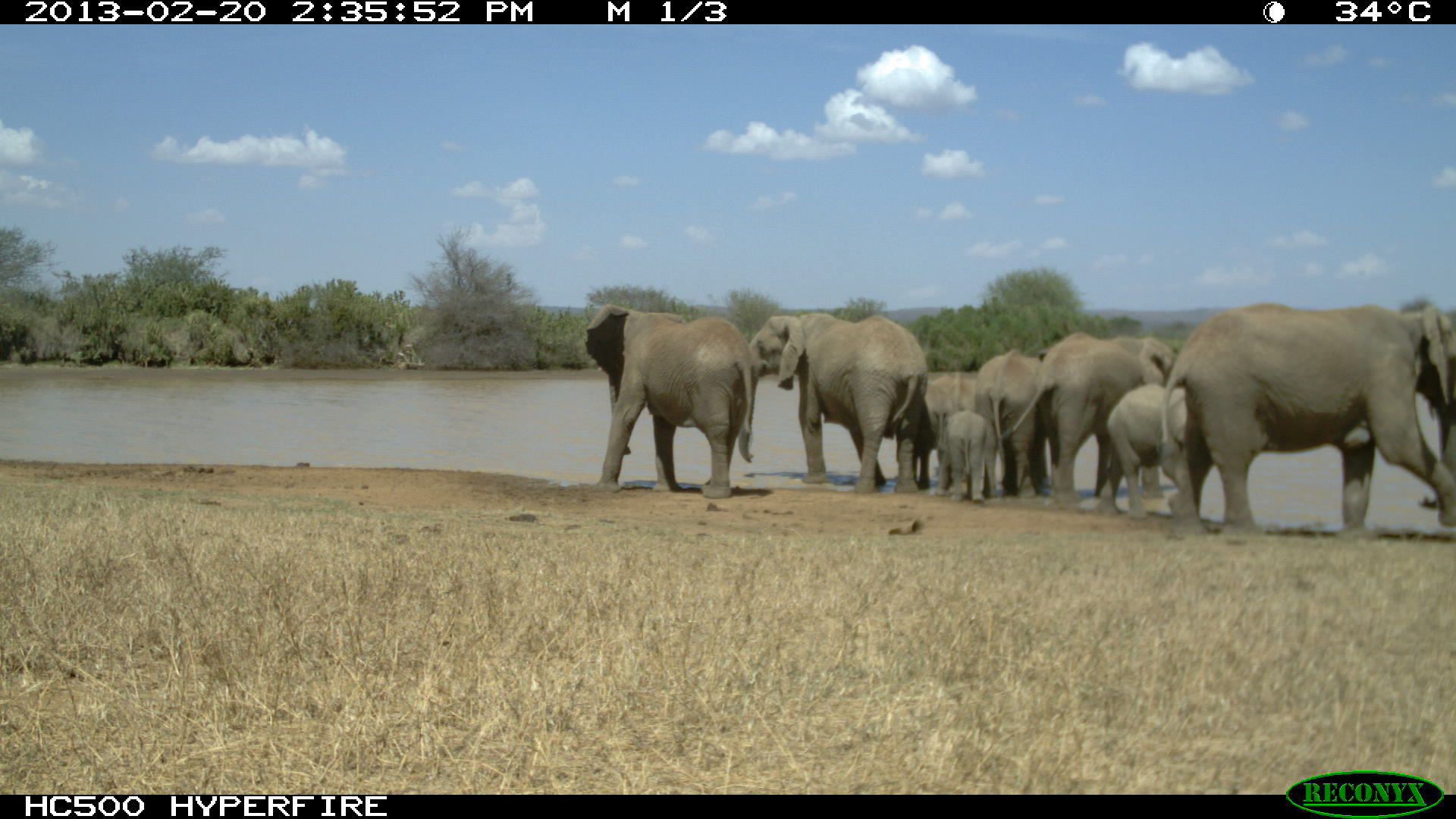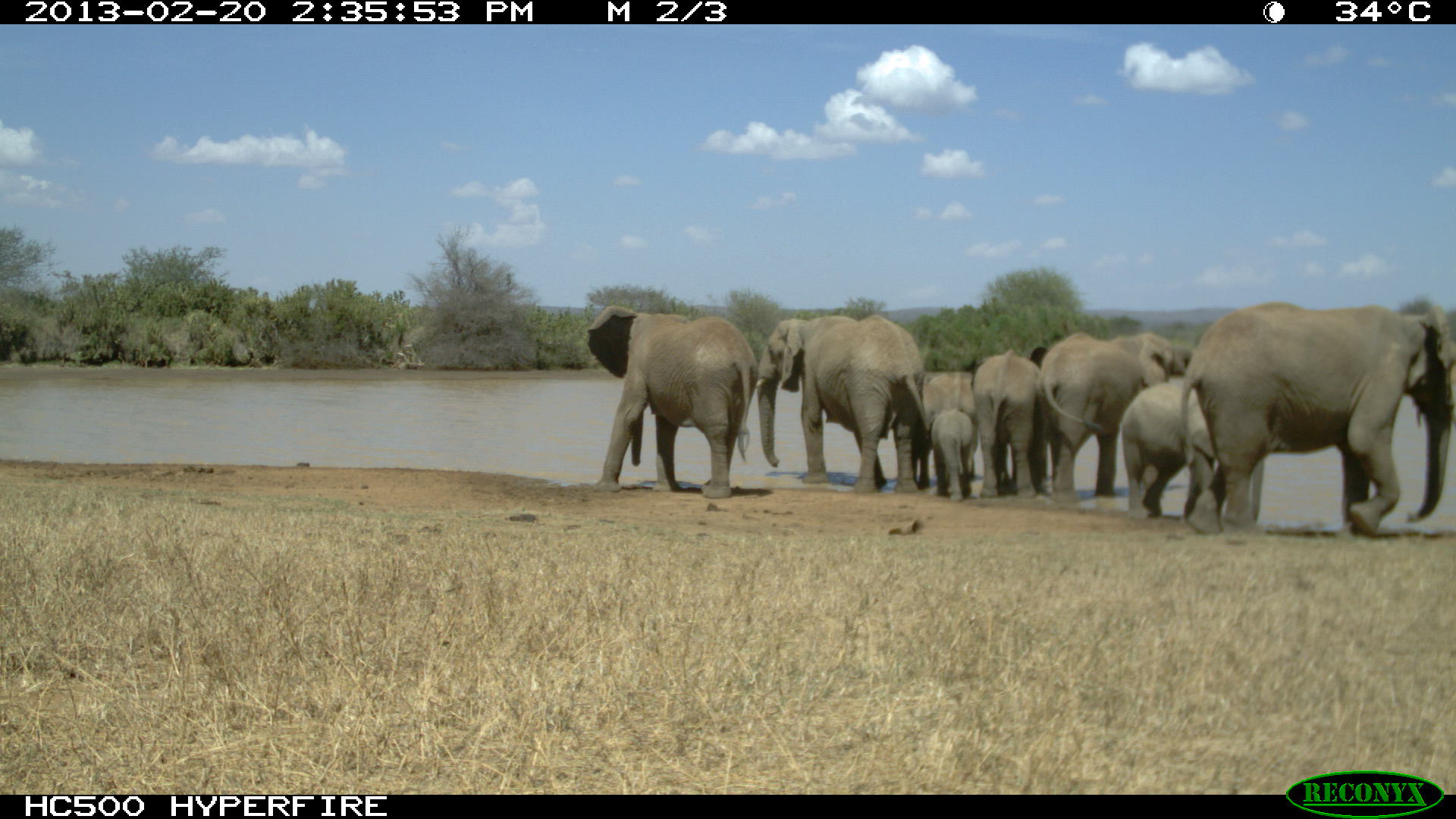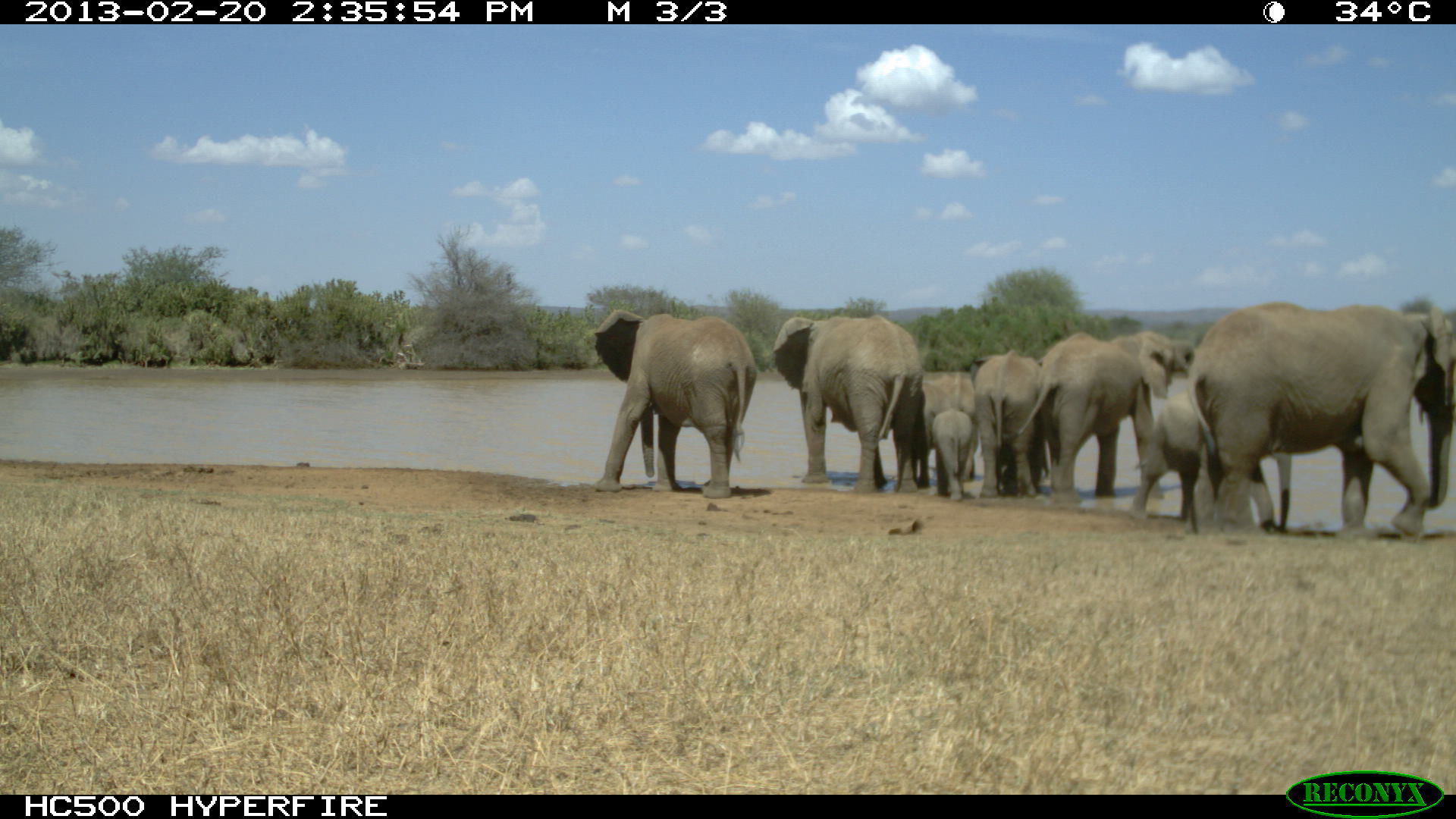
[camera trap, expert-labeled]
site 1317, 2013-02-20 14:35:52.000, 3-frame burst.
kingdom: Animalia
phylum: Chordata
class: Mammalia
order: Proboscidea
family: Elephantidae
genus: Loxodonta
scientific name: Loxodonta africana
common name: african bush elephant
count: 1